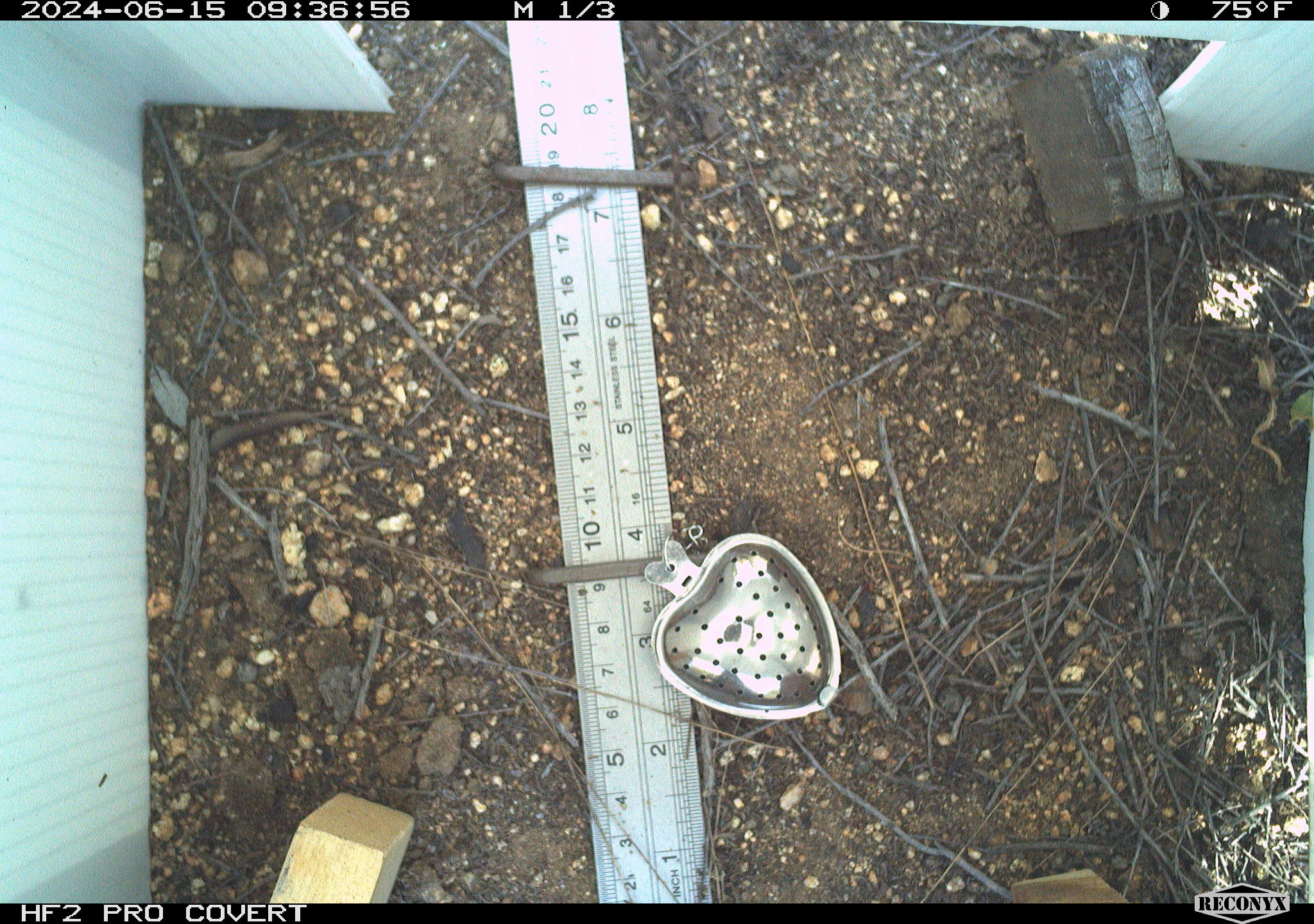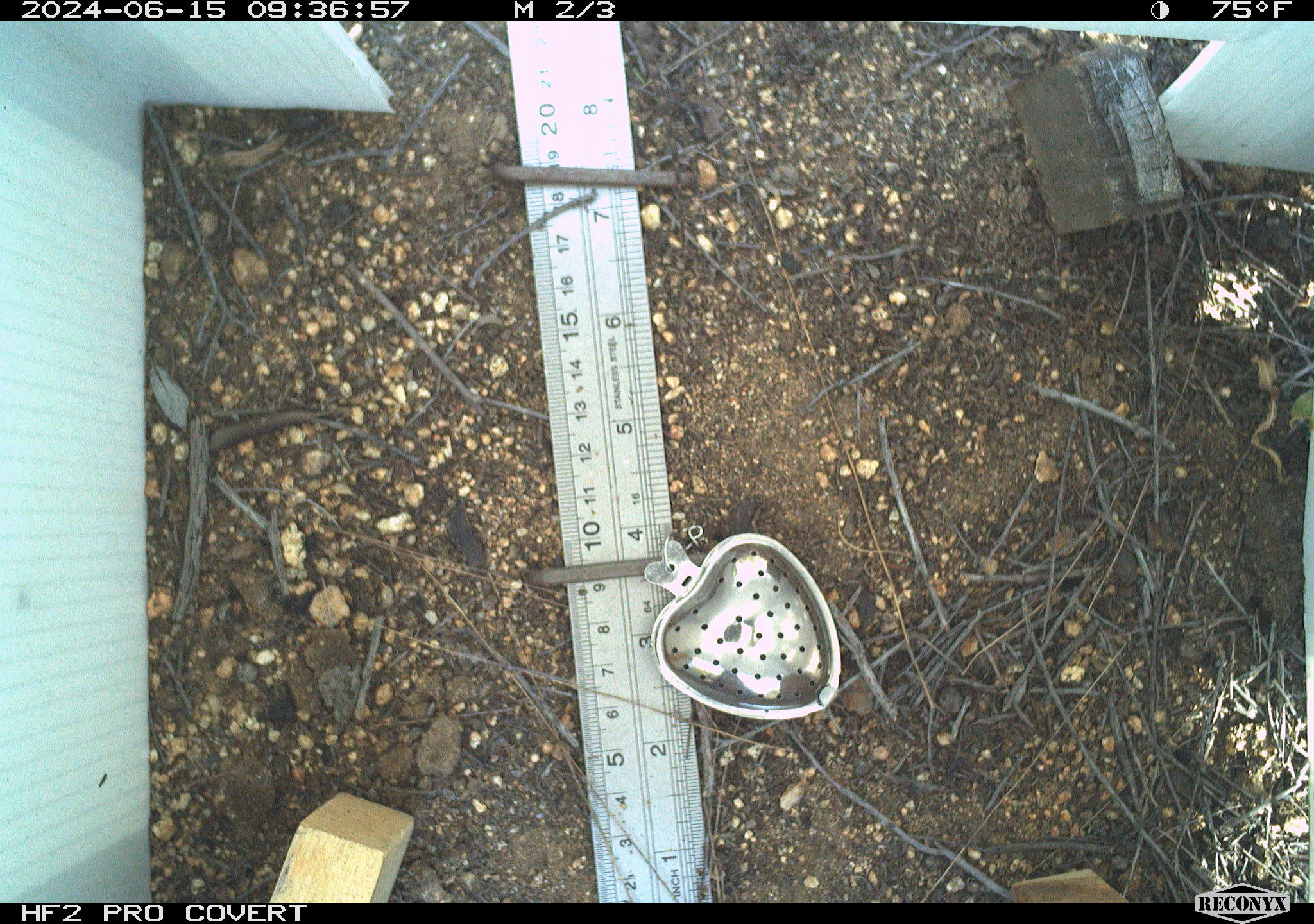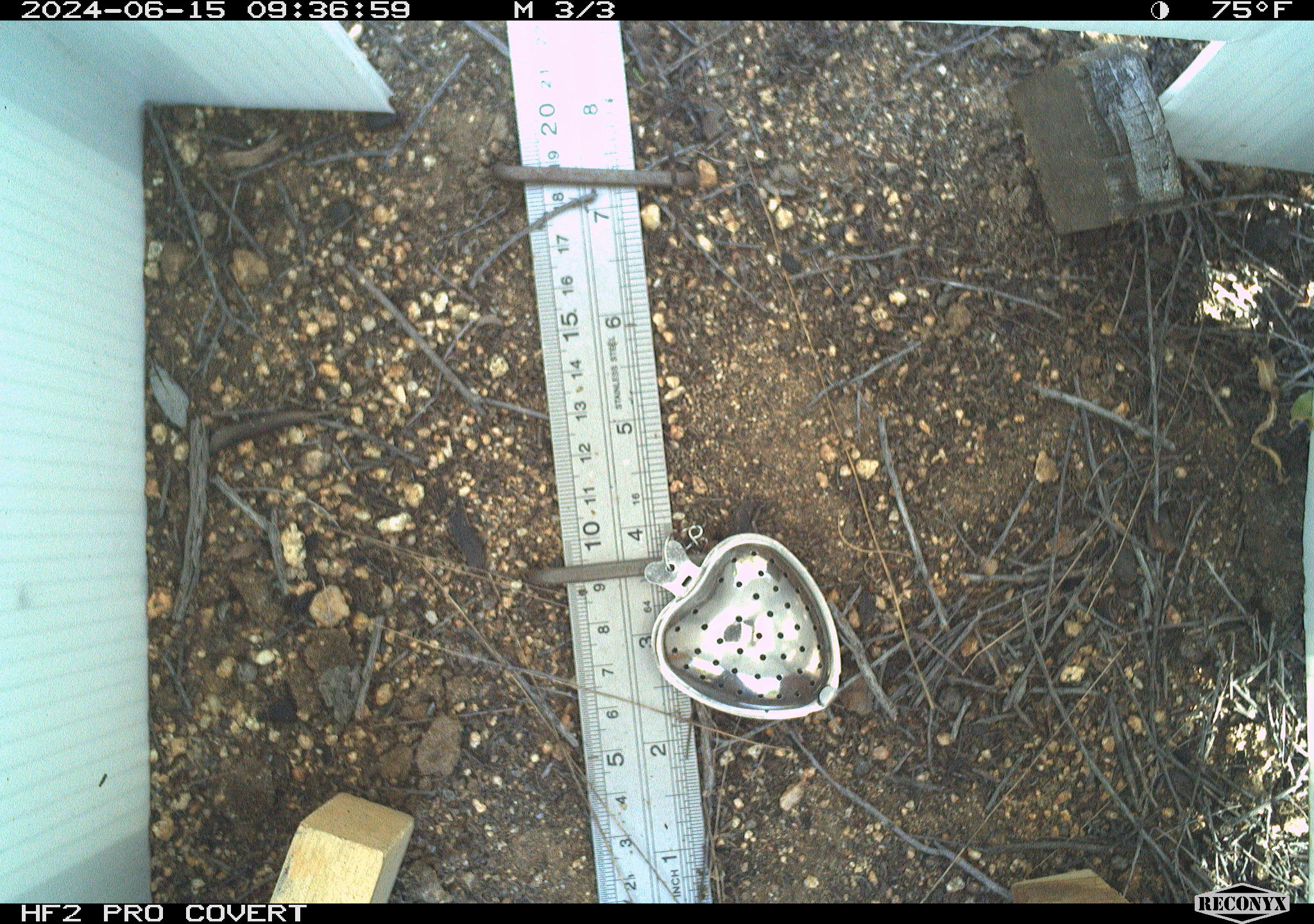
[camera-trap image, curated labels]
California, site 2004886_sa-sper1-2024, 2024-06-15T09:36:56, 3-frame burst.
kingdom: Animalia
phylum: Arthropoda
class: Malacostraca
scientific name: Malacostraca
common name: amphipods, crabs, isopods, krill, lobsters and shrimps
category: malacostracan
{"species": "malacostracan (amphipods, crabs, isopods, krill, lobsters and shrimps) (Malacostraca)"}